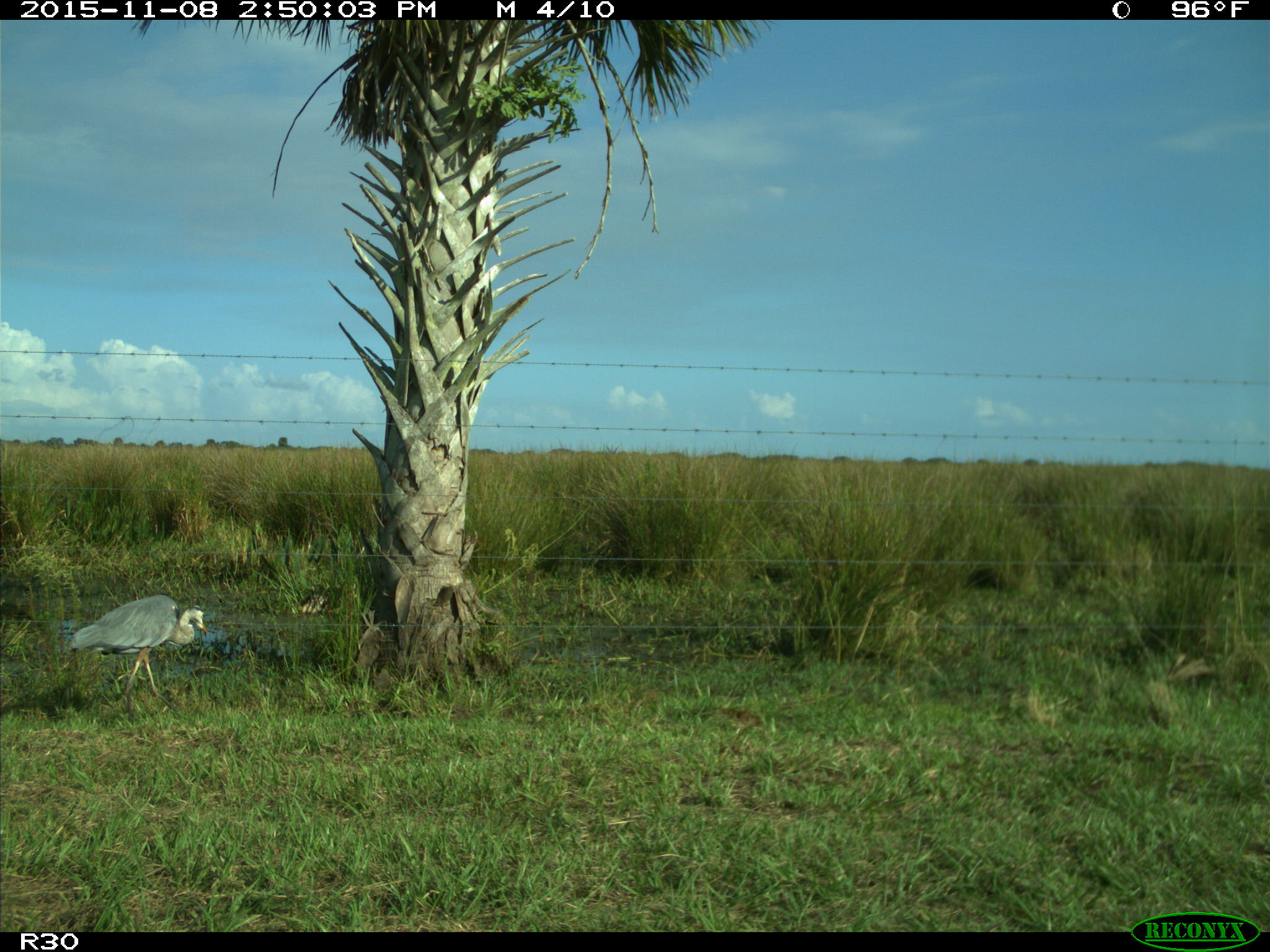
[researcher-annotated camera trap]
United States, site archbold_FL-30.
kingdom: Animalia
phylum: Chordata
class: Aves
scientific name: Aves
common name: birds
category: unidentified bird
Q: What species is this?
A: Unidentified bird (birds) (Aves).